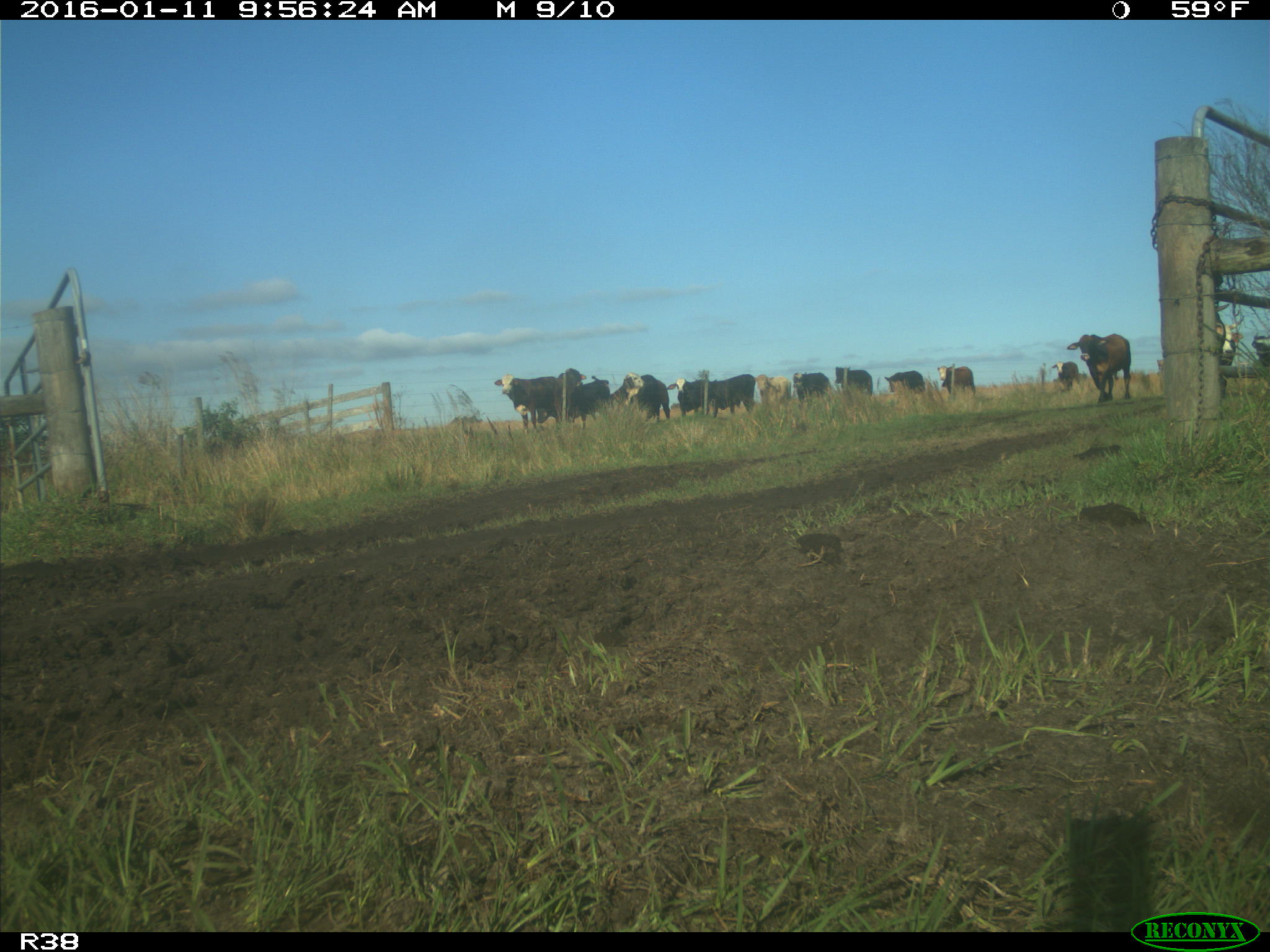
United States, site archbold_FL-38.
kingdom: Animalia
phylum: Chordata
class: Mammalia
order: Artiodactyla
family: Bovidae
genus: Bos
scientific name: Bos taurus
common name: domestic cow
Bos taurus (domestic cow).